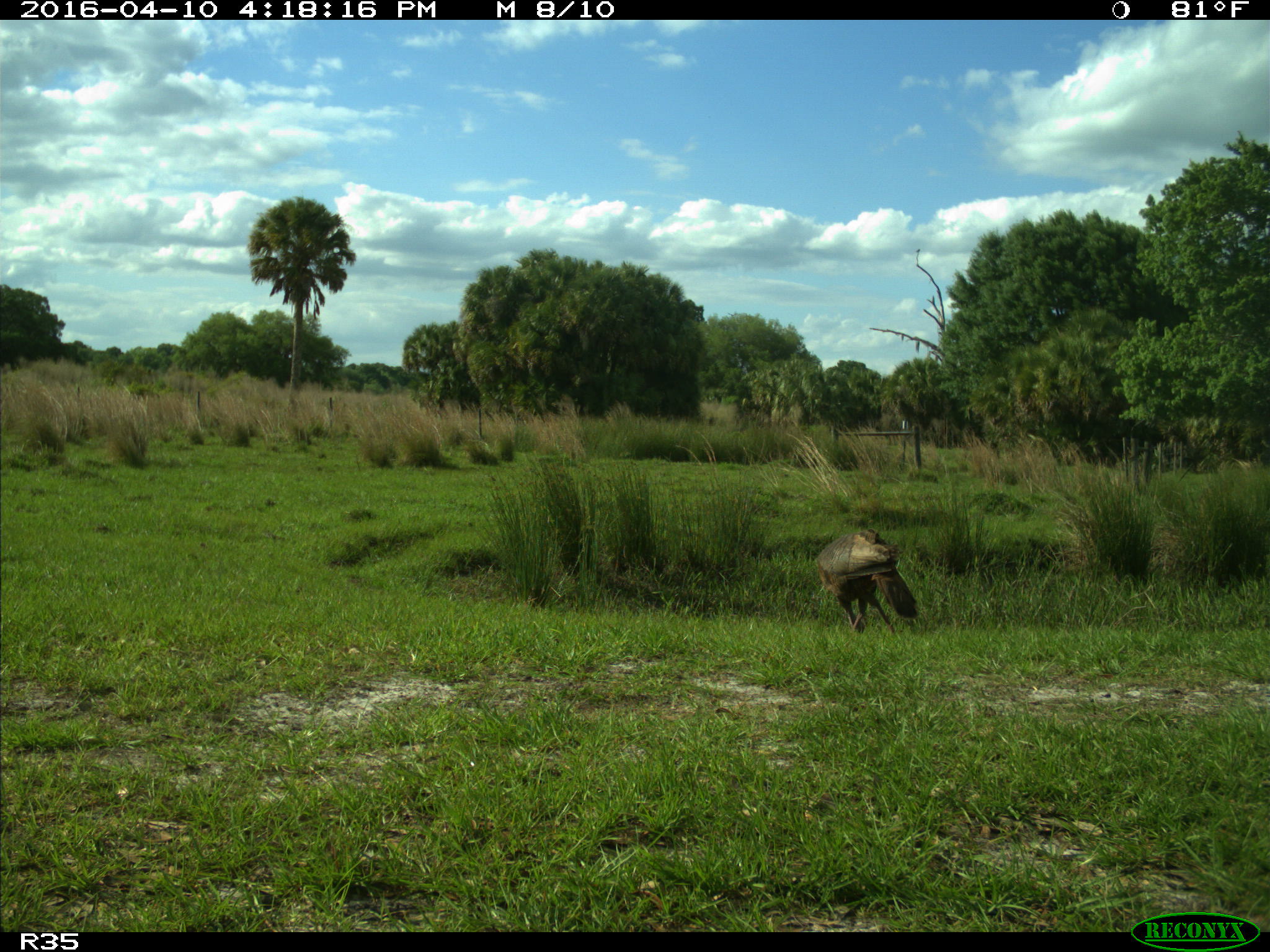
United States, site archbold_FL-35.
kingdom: Animalia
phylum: Chordata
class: Aves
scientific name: Aves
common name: birds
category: unidentified bird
Unidentified bird (birds) (Aves).